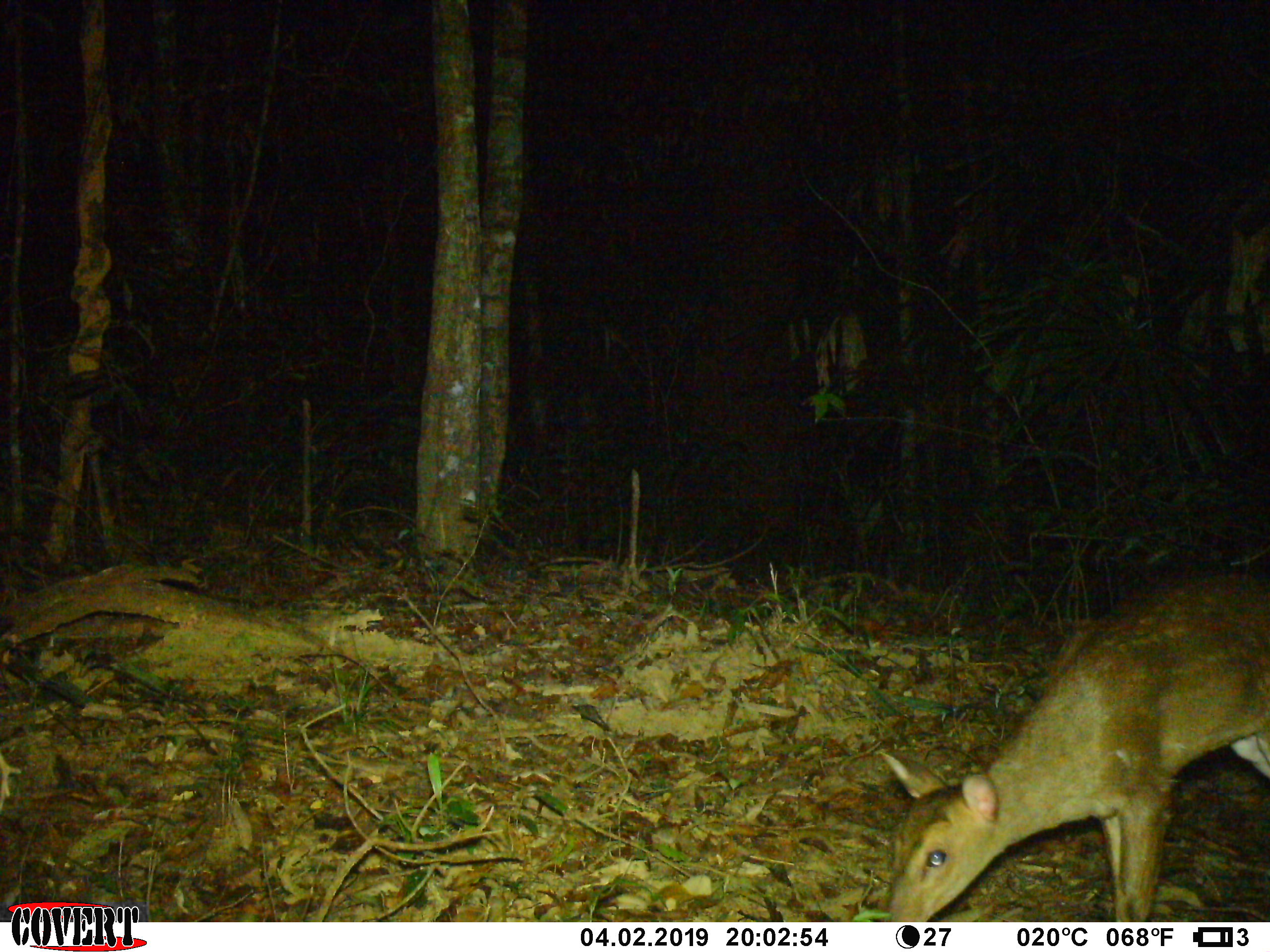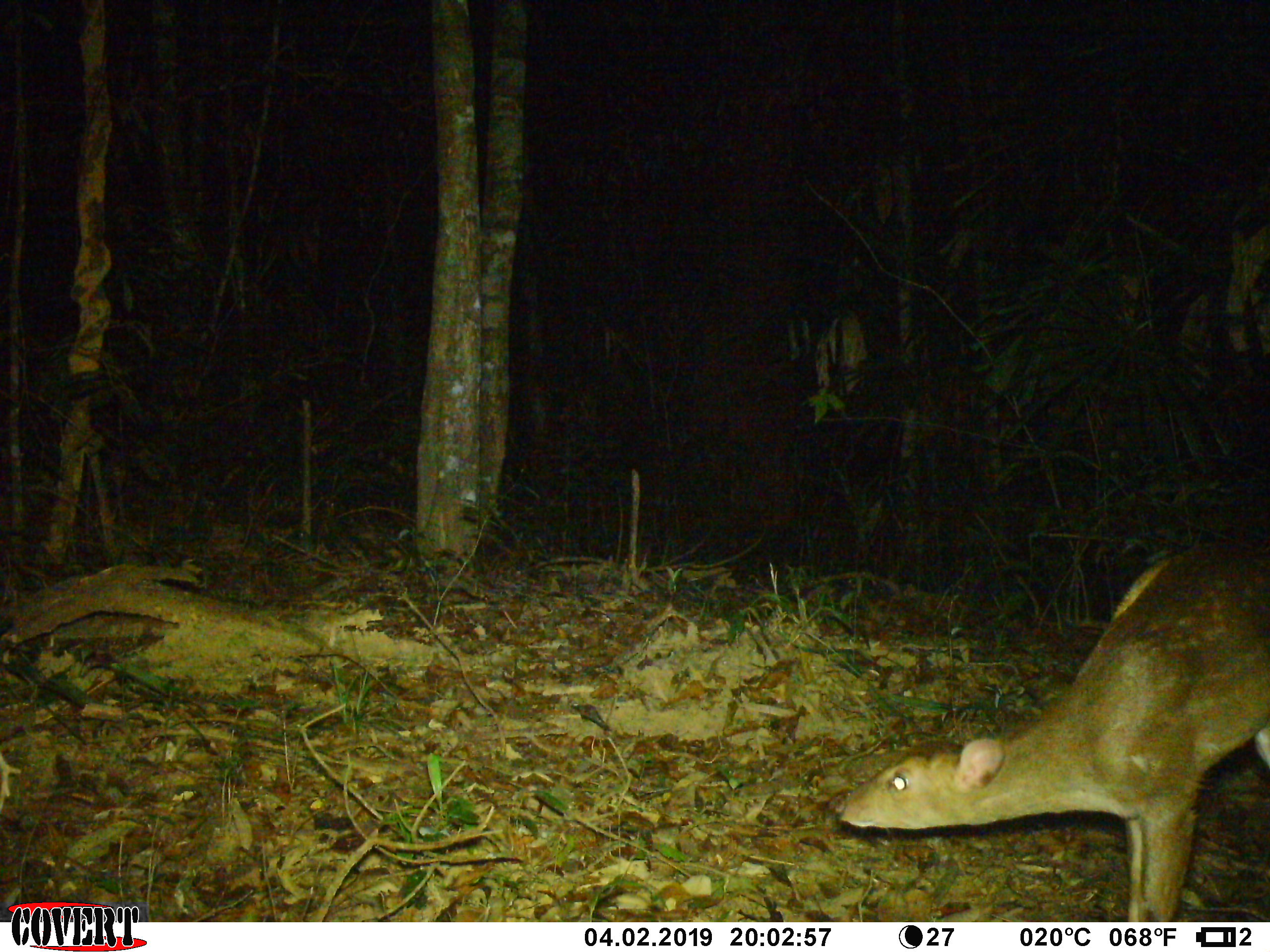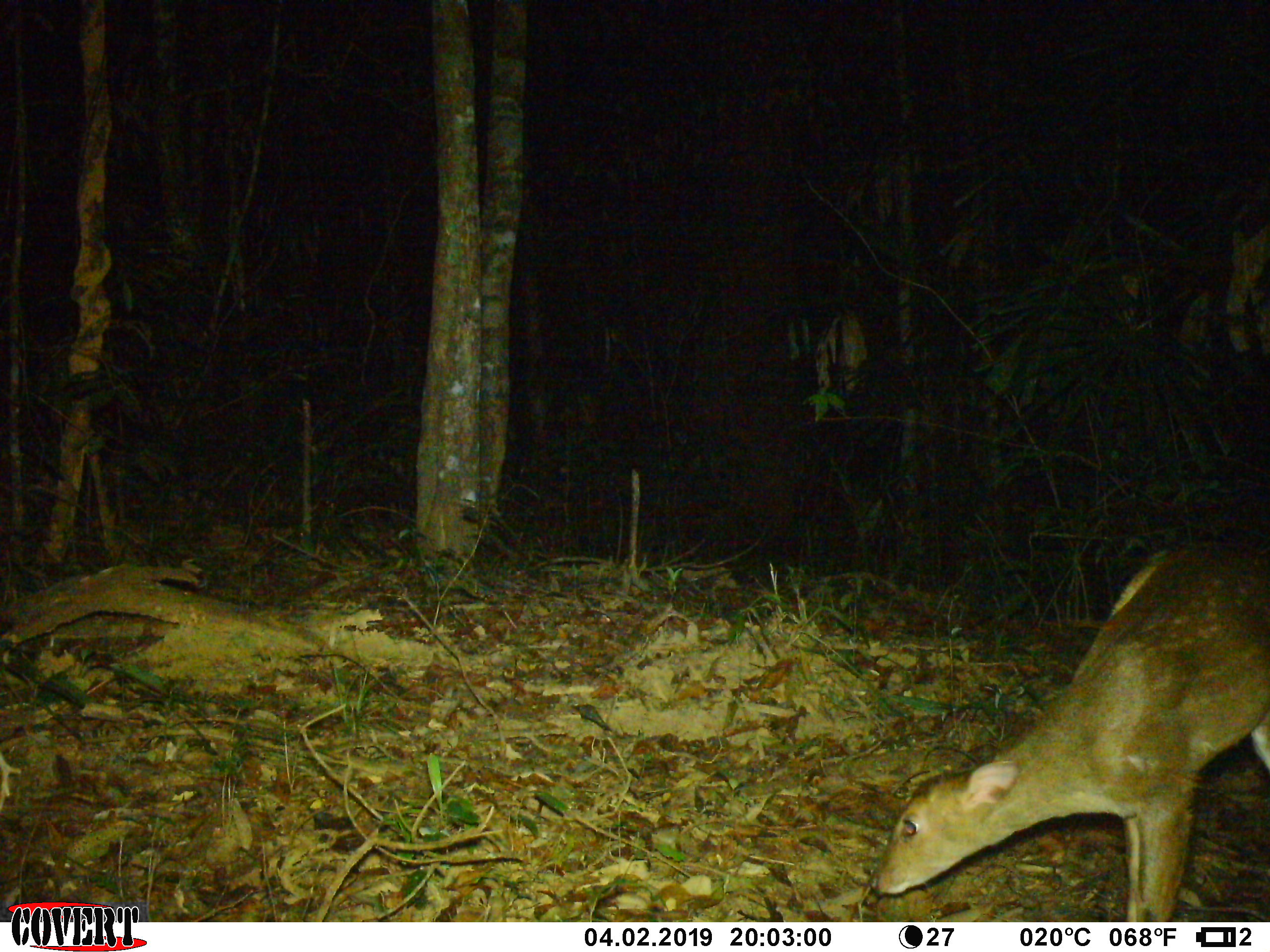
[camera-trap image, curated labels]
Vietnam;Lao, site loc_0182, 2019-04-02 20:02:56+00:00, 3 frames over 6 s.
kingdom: Animalia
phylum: Chordata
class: Mammalia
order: Artiodactyla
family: Cervidae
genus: Muntiacus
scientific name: Muntiacus vuquangensis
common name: large-antlered muntjac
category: large antlered muntjac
Large antlered muntjac (large-antlered muntjac) (Muntiacus vuquangensis). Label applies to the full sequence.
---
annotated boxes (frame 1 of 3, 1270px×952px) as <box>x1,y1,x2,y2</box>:
large antlered muntjac: <box>877,583,1270,918</box>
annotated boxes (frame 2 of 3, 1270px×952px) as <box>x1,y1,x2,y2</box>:
large antlered muntjac: <box>836,545,1270,917</box>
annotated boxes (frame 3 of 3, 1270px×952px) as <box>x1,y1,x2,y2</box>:
large antlered muntjac: <box>869,528,1270,917</box>